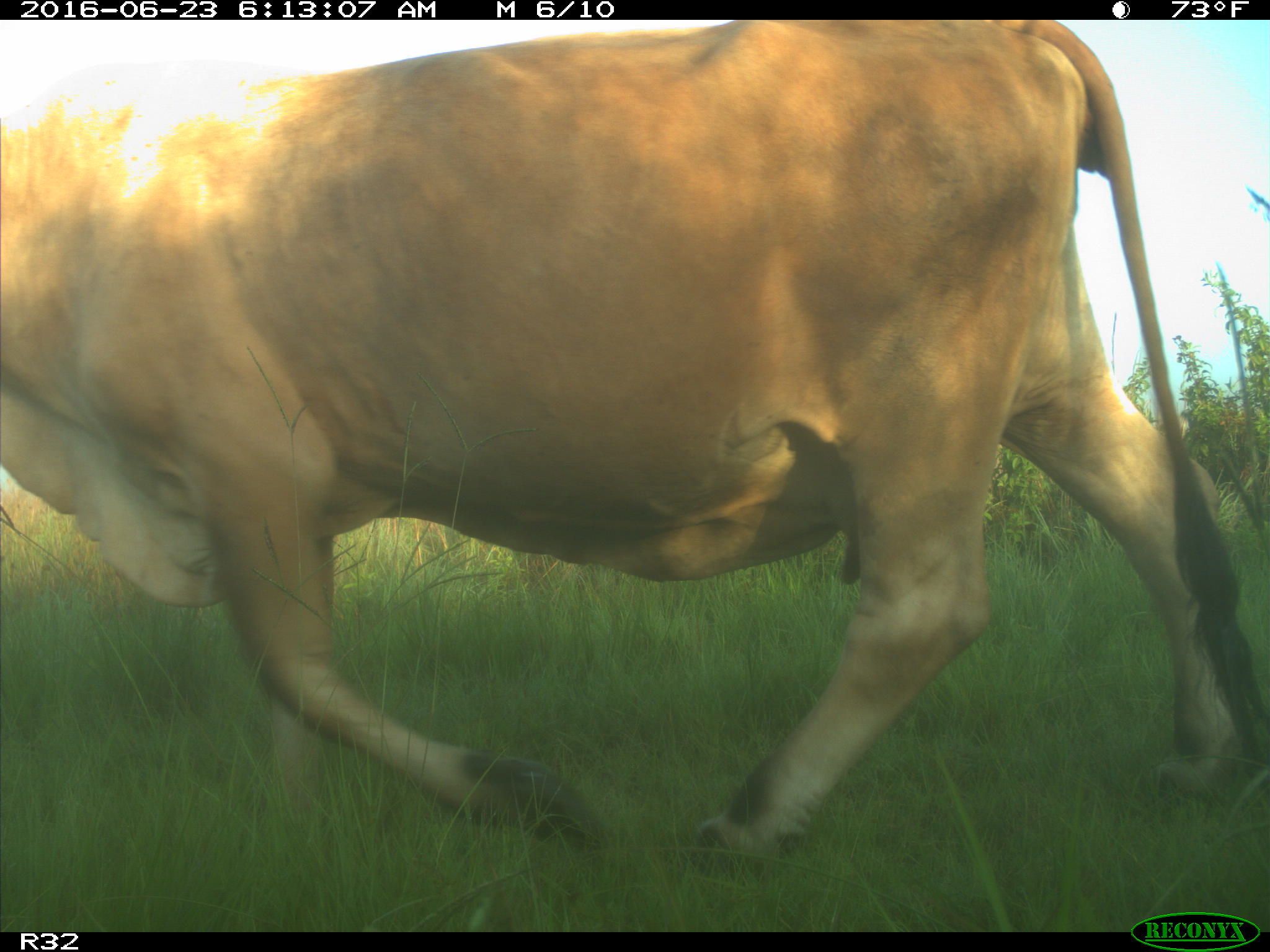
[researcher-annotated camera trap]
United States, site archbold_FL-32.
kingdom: Animalia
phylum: Chordata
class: Mammalia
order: Artiodactyla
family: Bovidae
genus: Bos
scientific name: Bos taurus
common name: domestic cow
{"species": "Bos taurus (domestic cow)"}